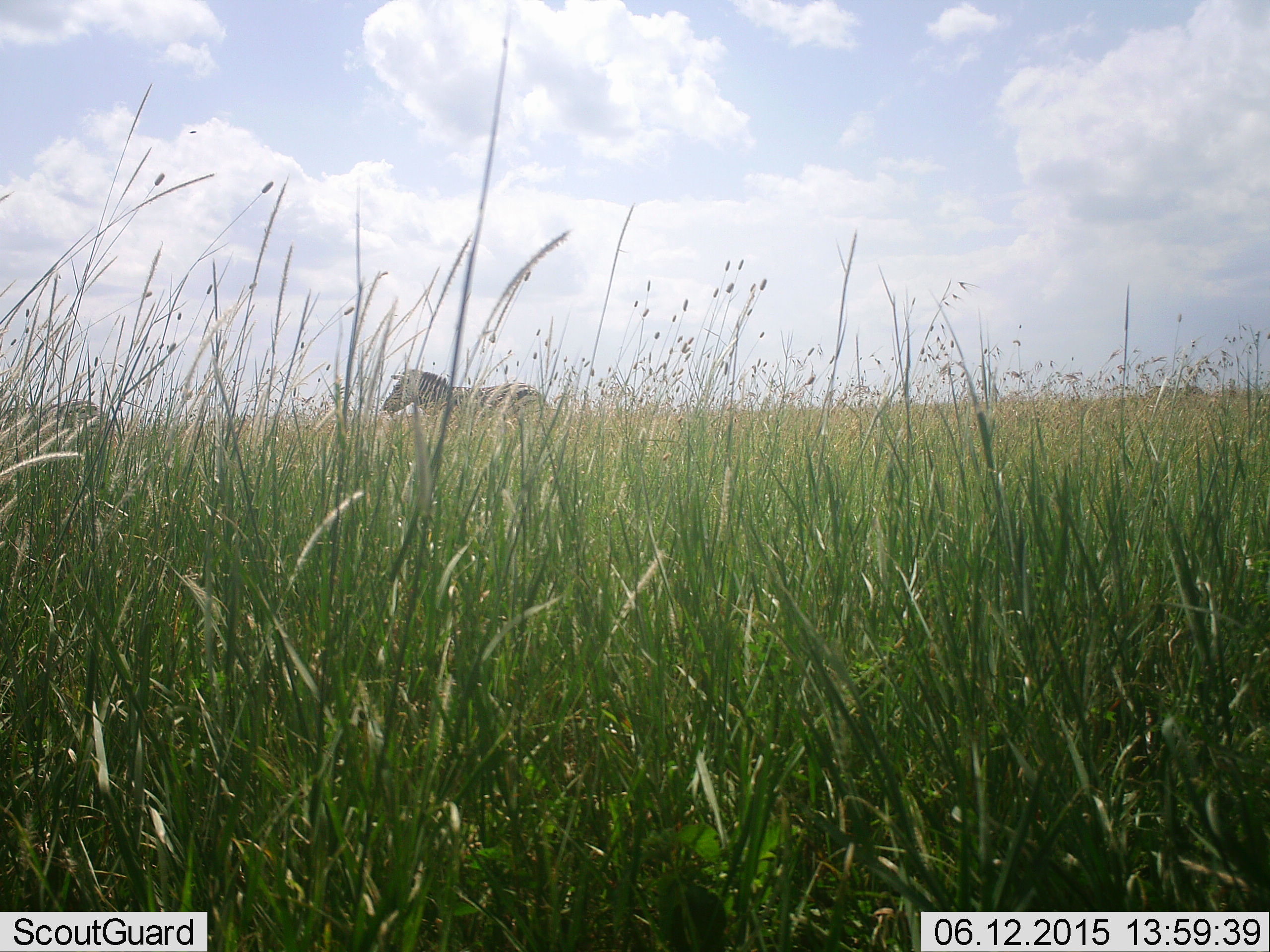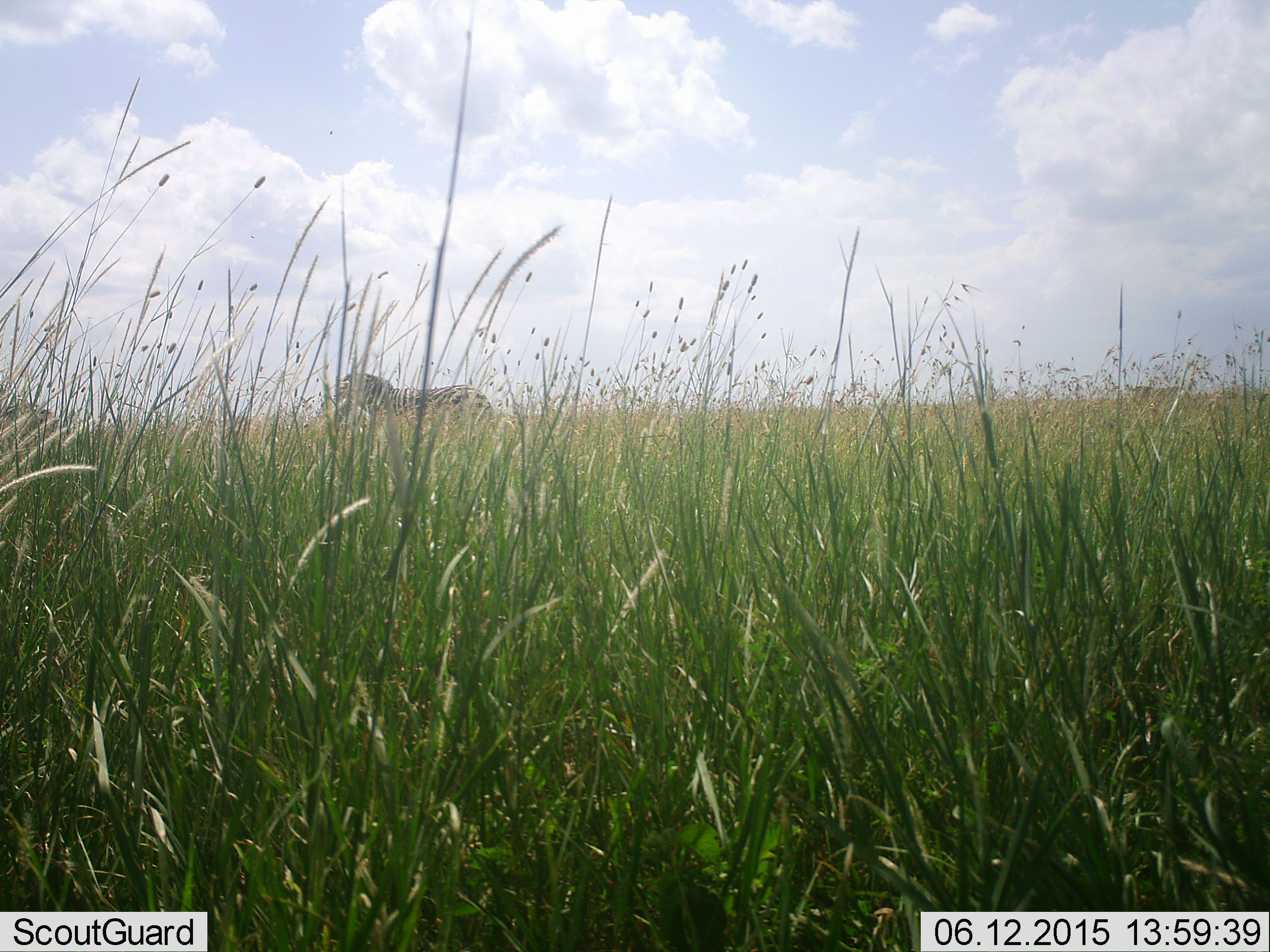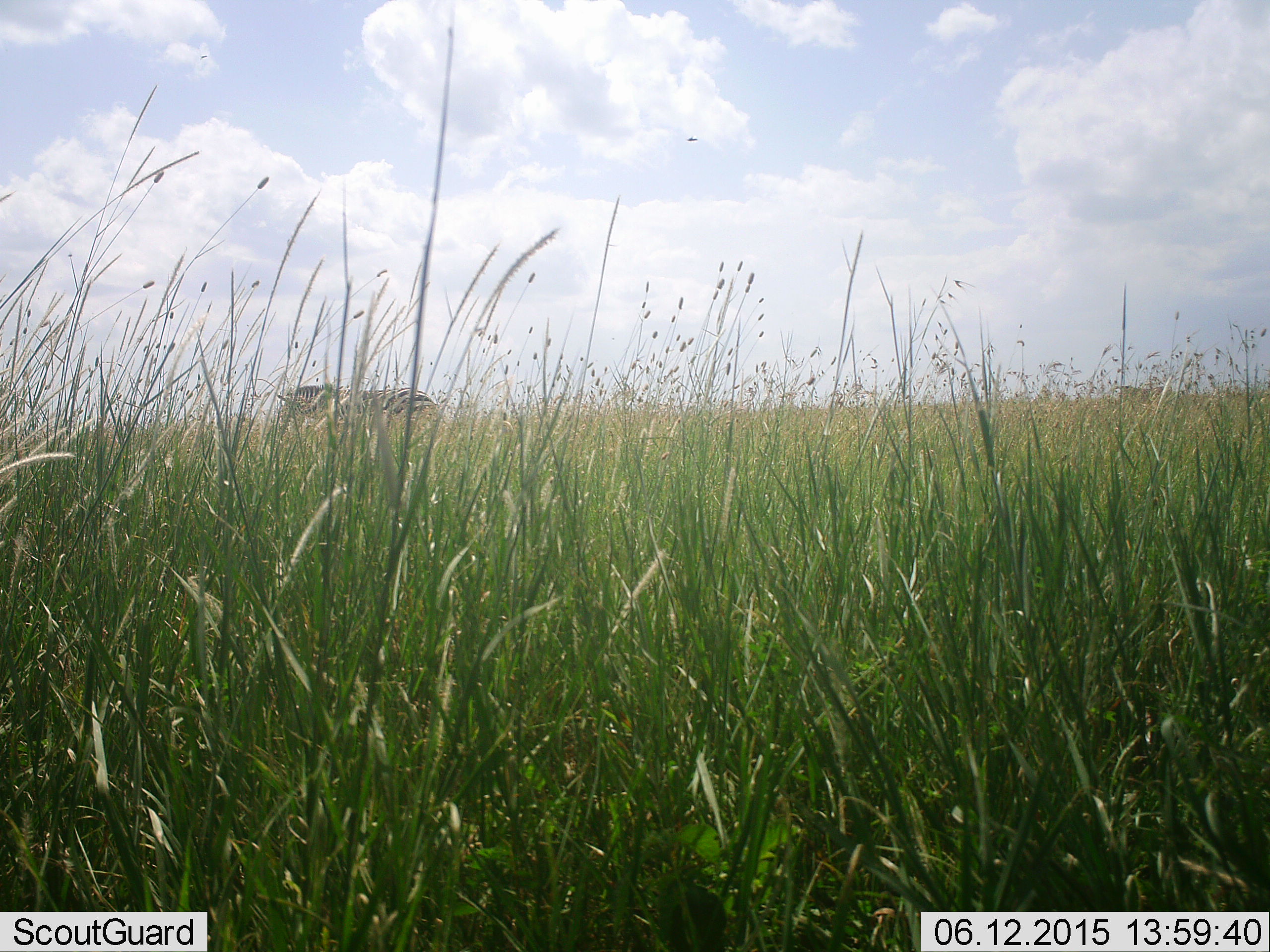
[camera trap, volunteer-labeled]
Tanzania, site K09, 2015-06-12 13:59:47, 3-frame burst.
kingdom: Animalia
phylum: Chordata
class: Mammalia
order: Perissodactyla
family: Equidae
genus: Equus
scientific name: Equus quagga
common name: plains zebra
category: zebra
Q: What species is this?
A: Zebra (plains zebra) (Equus quagga).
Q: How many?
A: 3.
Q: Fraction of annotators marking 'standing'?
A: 10%.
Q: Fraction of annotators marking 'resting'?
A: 0%.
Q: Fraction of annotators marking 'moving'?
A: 90%.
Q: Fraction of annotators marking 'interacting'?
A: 0%.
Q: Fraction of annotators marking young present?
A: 0%.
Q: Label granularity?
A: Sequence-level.